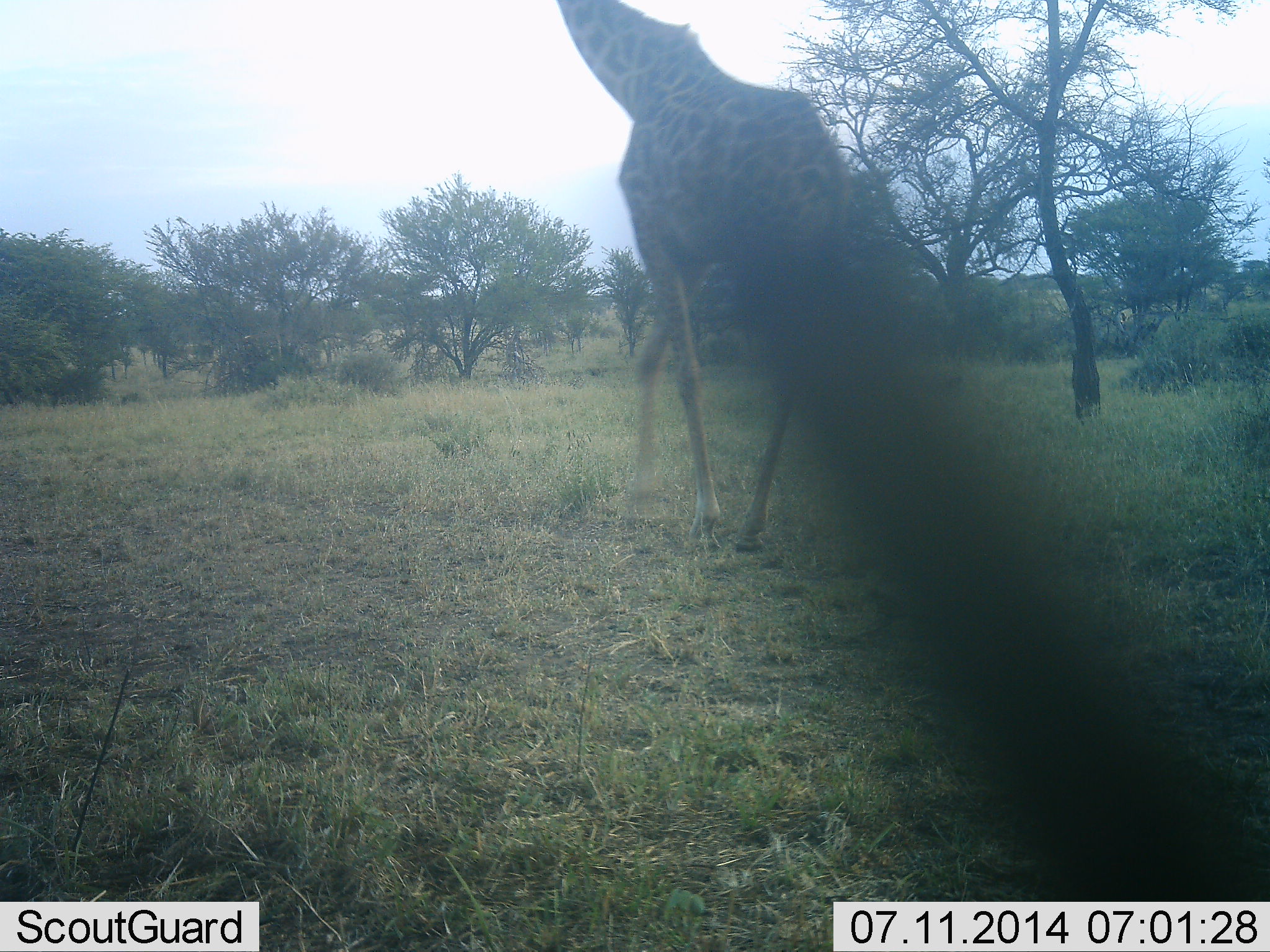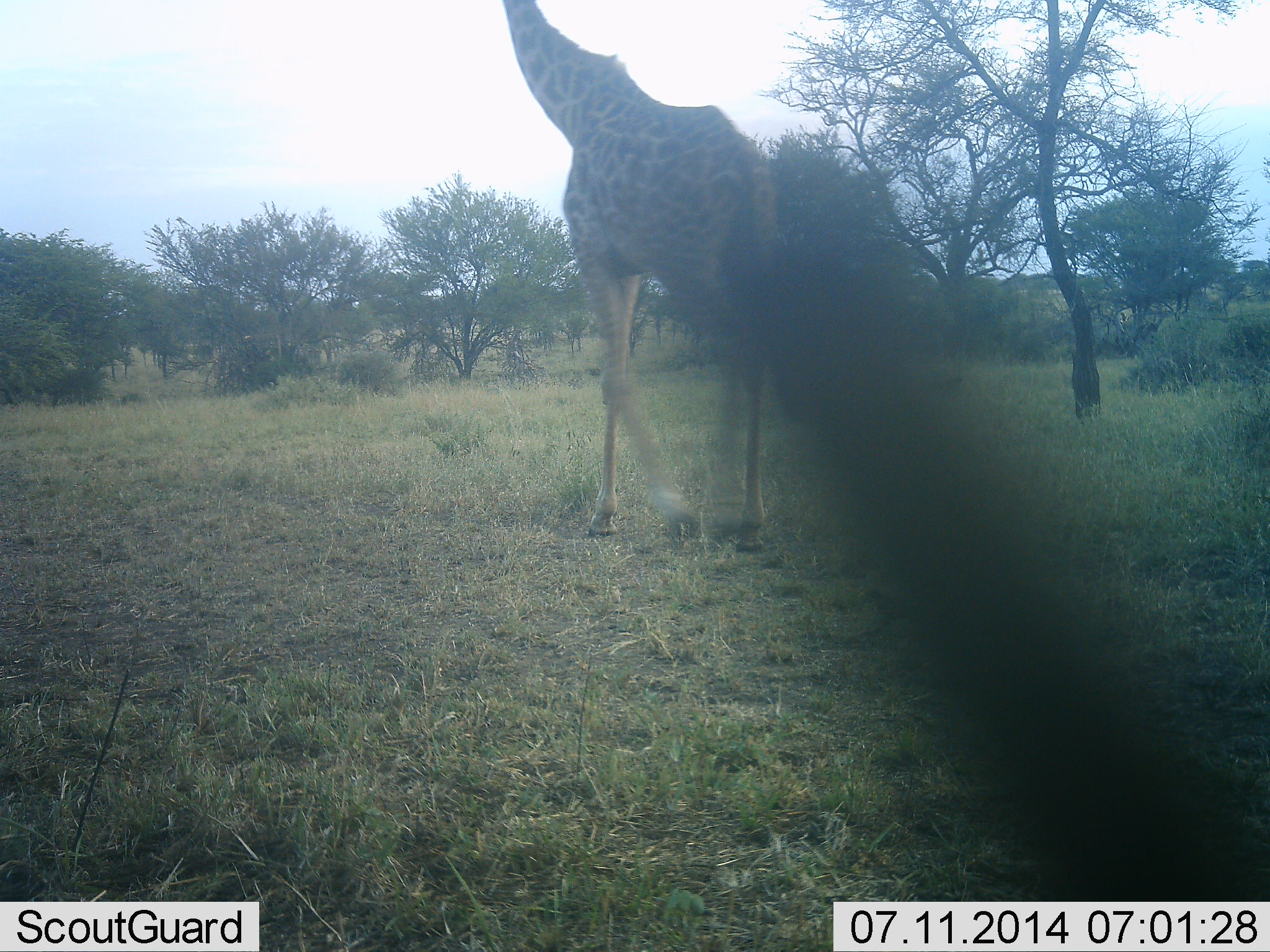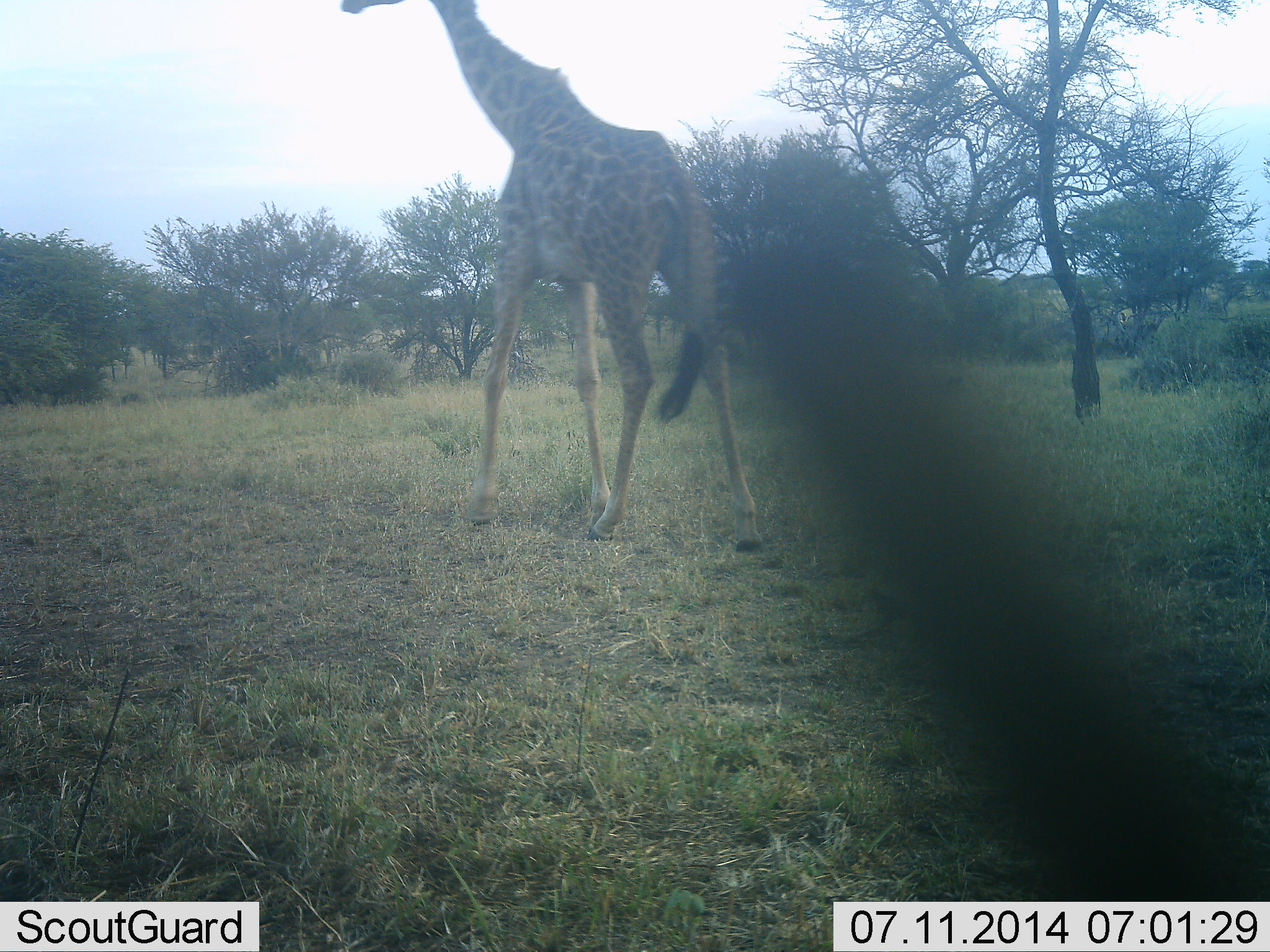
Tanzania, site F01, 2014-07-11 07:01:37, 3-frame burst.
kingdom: Animalia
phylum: Chordata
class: Mammalia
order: Artiodactyla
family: Giraffidae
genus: Giraffa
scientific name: Giraffa camelopardalis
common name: giraffe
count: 1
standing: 10%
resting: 0%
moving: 100%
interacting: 0%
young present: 0%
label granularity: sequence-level